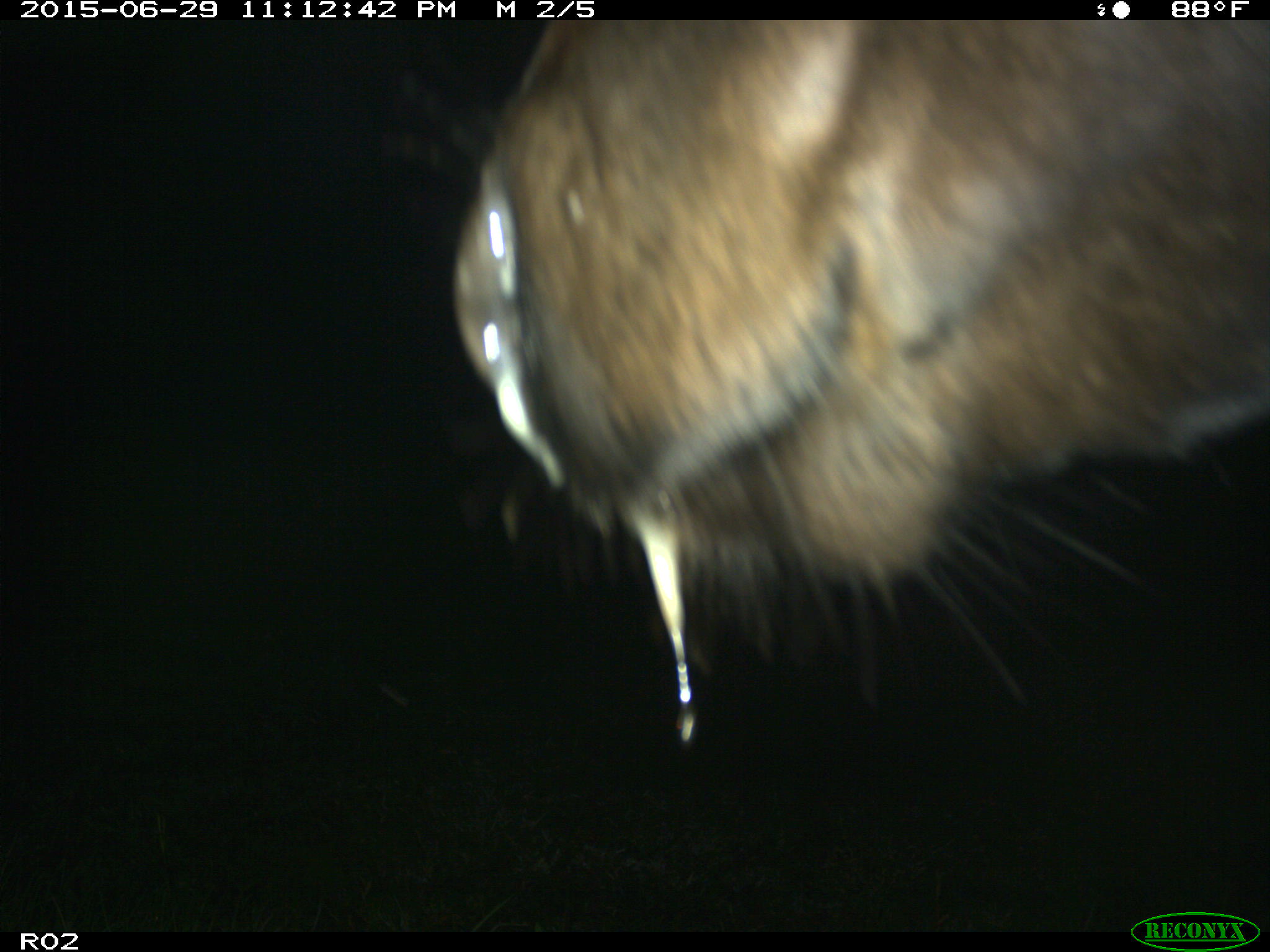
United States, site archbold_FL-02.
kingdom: Animalia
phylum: Chordata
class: Mammalia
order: Artiodactyla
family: Bovidae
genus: Bos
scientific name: Bos taurus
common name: domestic cow